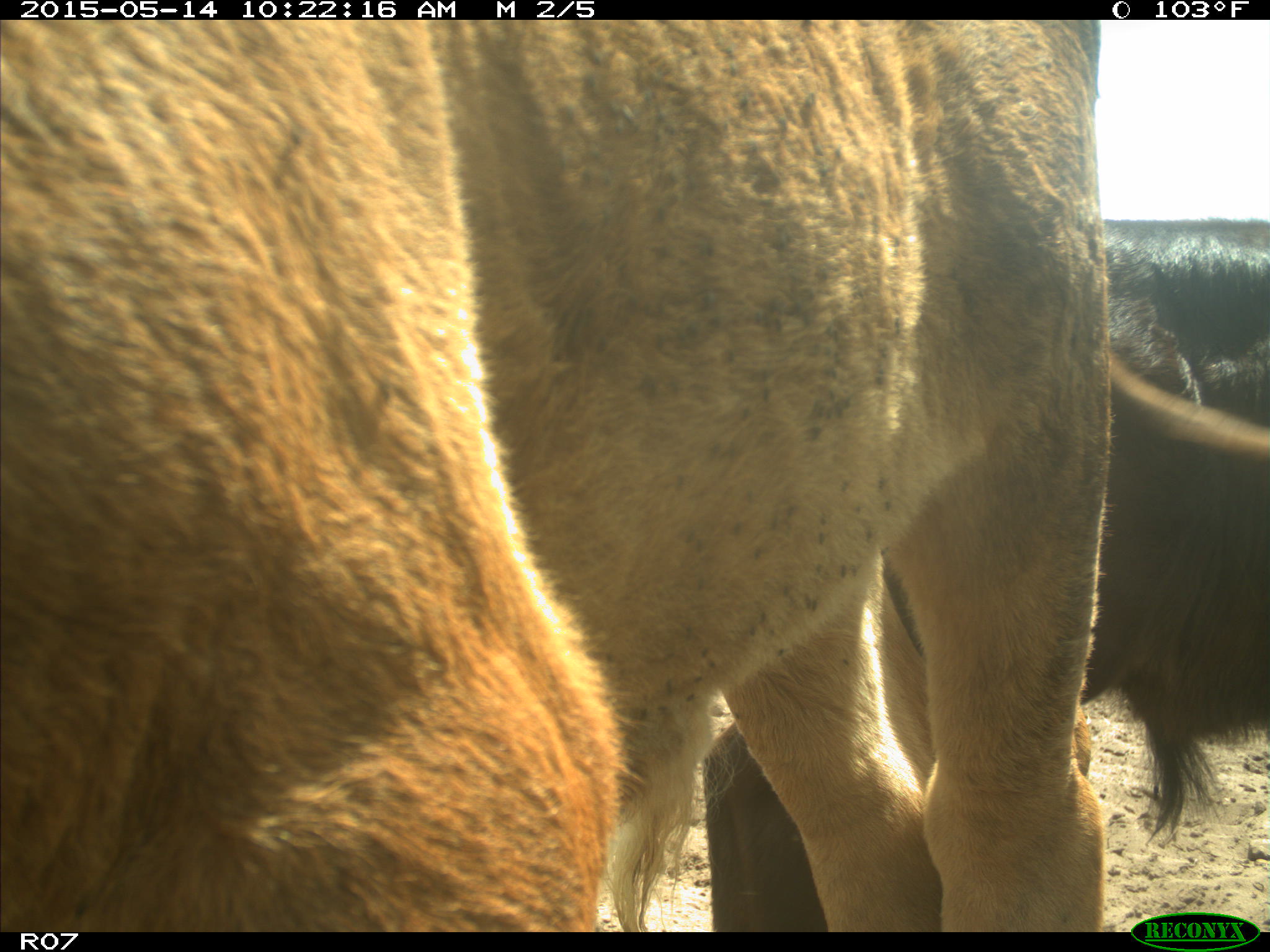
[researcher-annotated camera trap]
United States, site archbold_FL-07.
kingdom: Animalia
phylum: Chordata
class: Mammalia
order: Artiodactyla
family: Bovidae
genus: Bos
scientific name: Bos taurus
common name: domestic cow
Bos taurus (domestic cow).